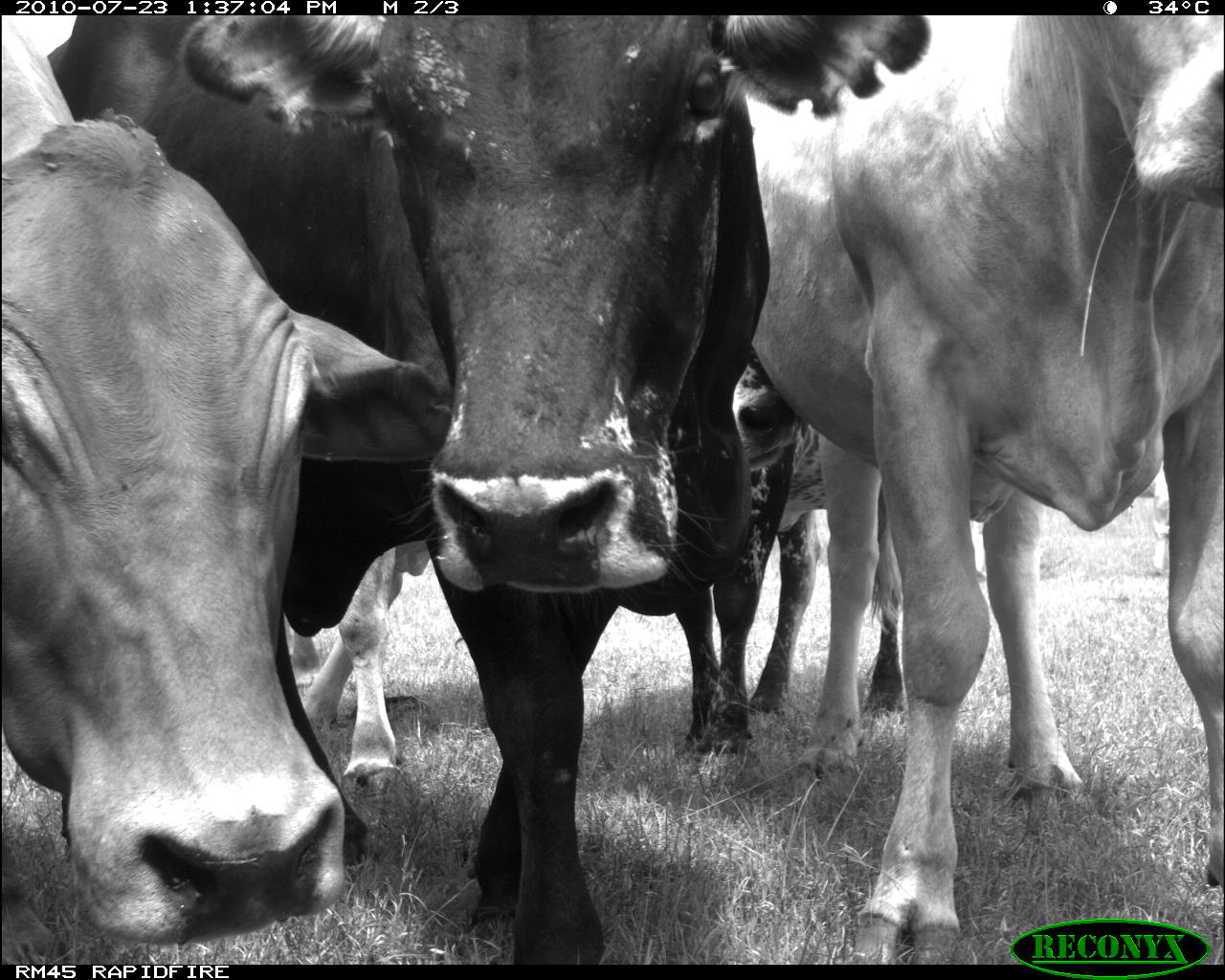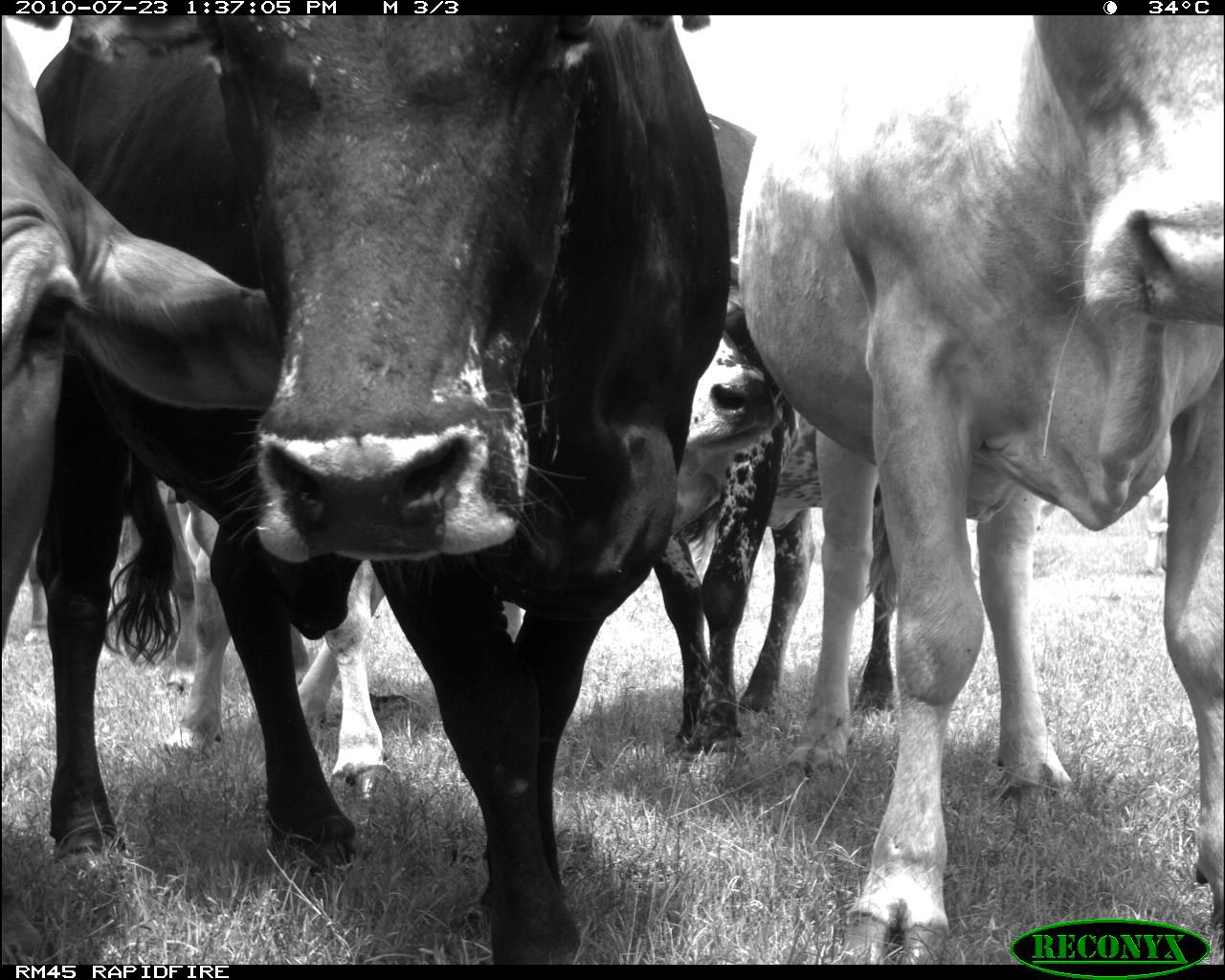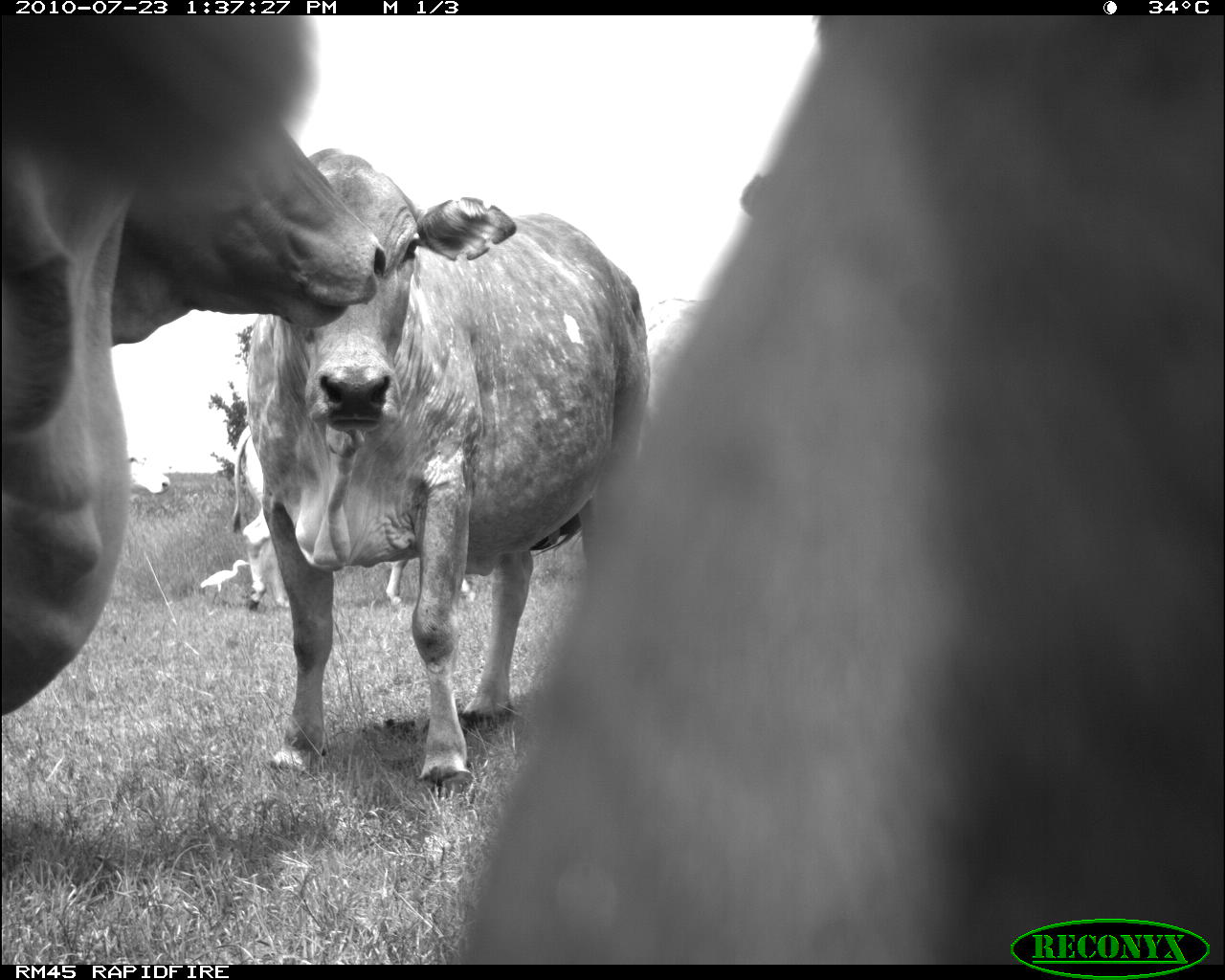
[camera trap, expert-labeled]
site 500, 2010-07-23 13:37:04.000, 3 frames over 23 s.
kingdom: Animalia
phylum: Chordata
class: Mammalia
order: Artiodactyla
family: Bovidae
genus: Tragelaphus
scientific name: Tragelaphus oryx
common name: eland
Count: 5.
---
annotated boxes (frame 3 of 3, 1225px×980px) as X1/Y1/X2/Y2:
tragelaphus oryx: 436/15/1213/967; 0/7/390/704; 248/150/650/786; 233/422/473/612; 129/452/171/495; 200/559/248/592